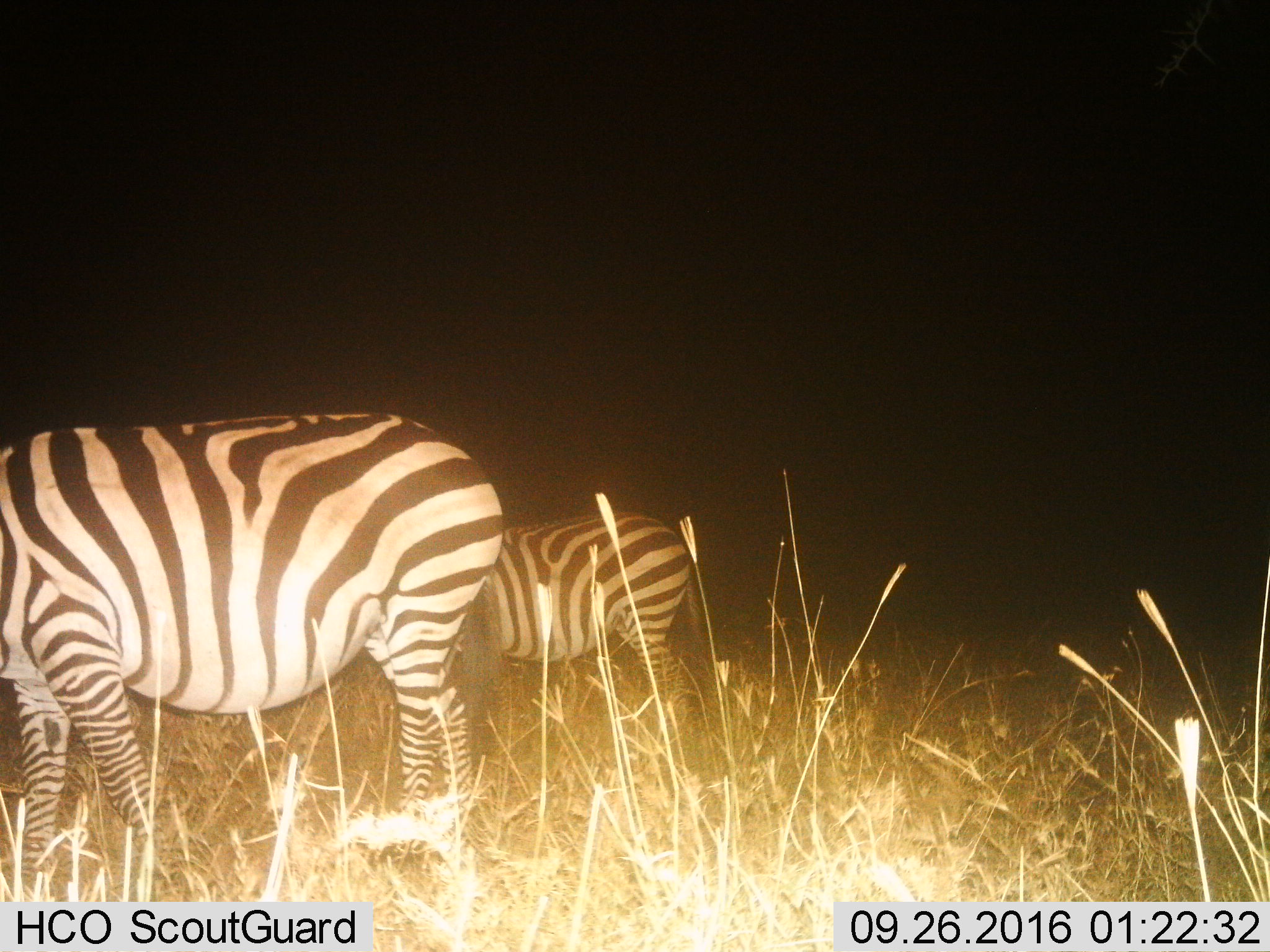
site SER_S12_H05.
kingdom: Animalia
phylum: Chordata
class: Mammalia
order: Perissodactyla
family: Equidae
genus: Equus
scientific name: Equus quagga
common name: plains zebra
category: zebraplains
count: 2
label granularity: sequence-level